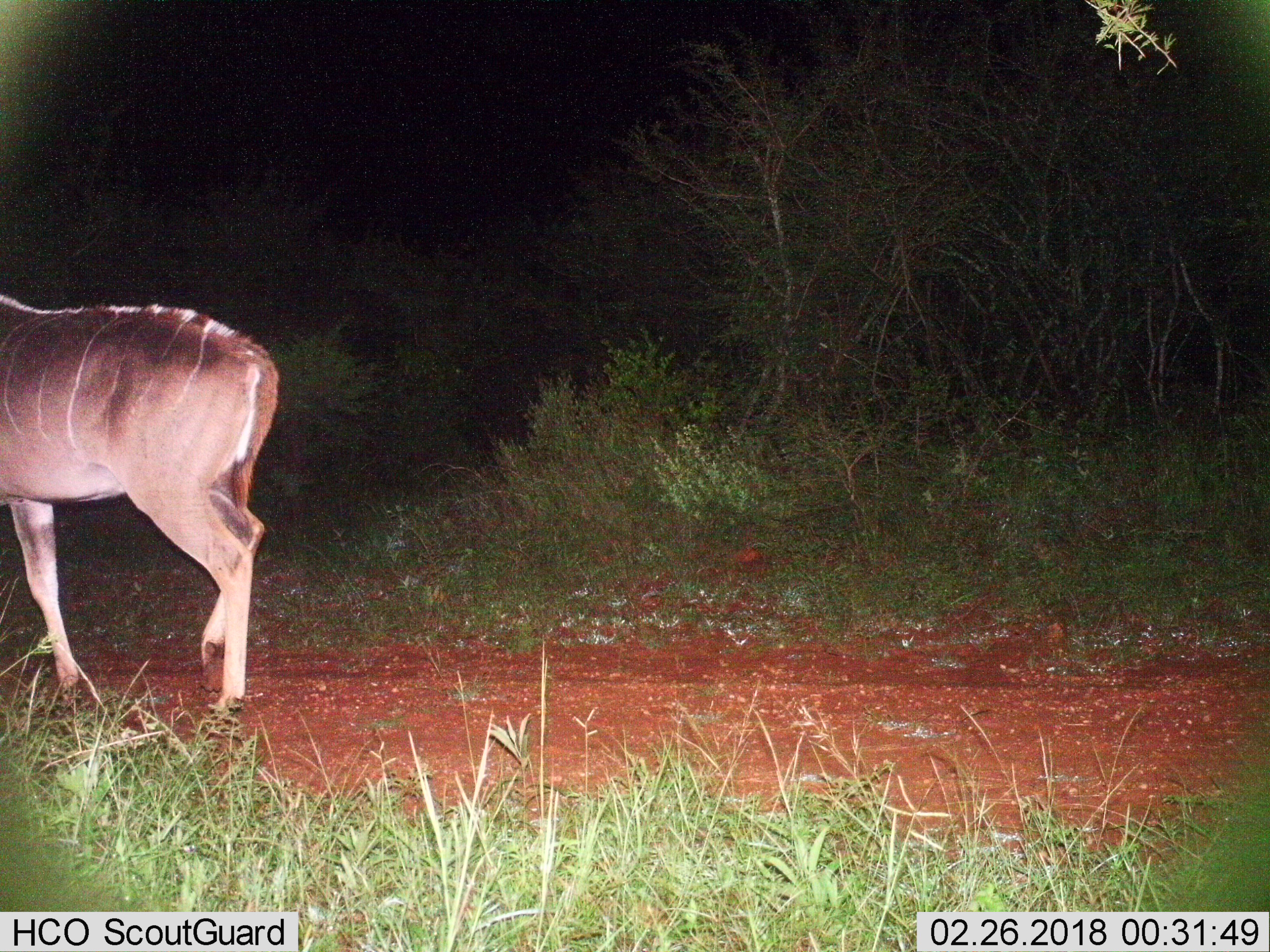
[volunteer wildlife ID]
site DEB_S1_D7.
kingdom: Animalia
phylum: Chordata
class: Mammalia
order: Artiodactyla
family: Bovidae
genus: Tragelaphus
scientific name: Tragelaphus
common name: kudu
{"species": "kudu (Tragelaphus)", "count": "1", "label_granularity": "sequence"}